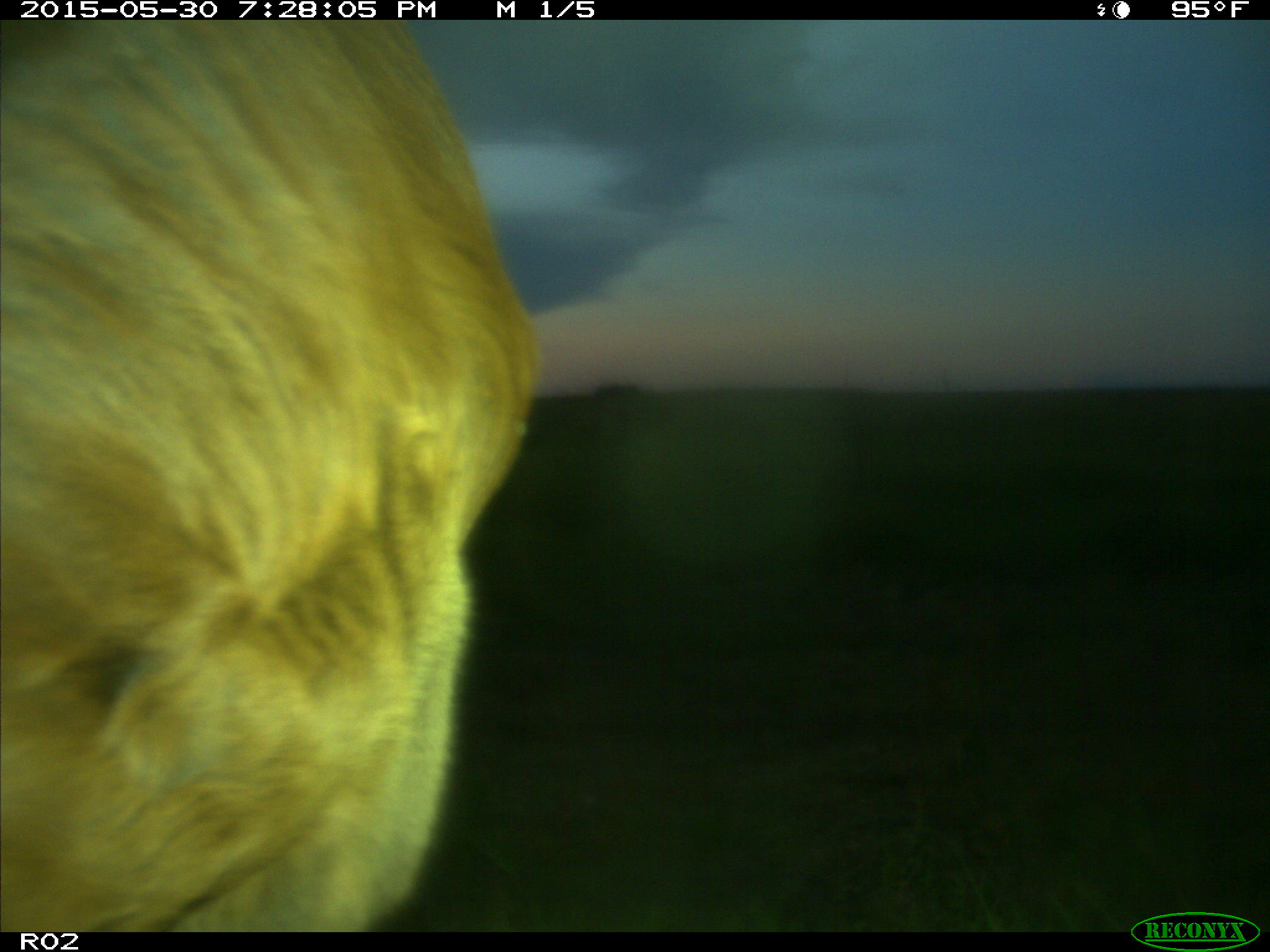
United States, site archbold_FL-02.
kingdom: Animalia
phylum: Chordata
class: Mammalia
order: Artiodactyla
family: Bovidae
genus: Bos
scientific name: Bos taurus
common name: domestic cow